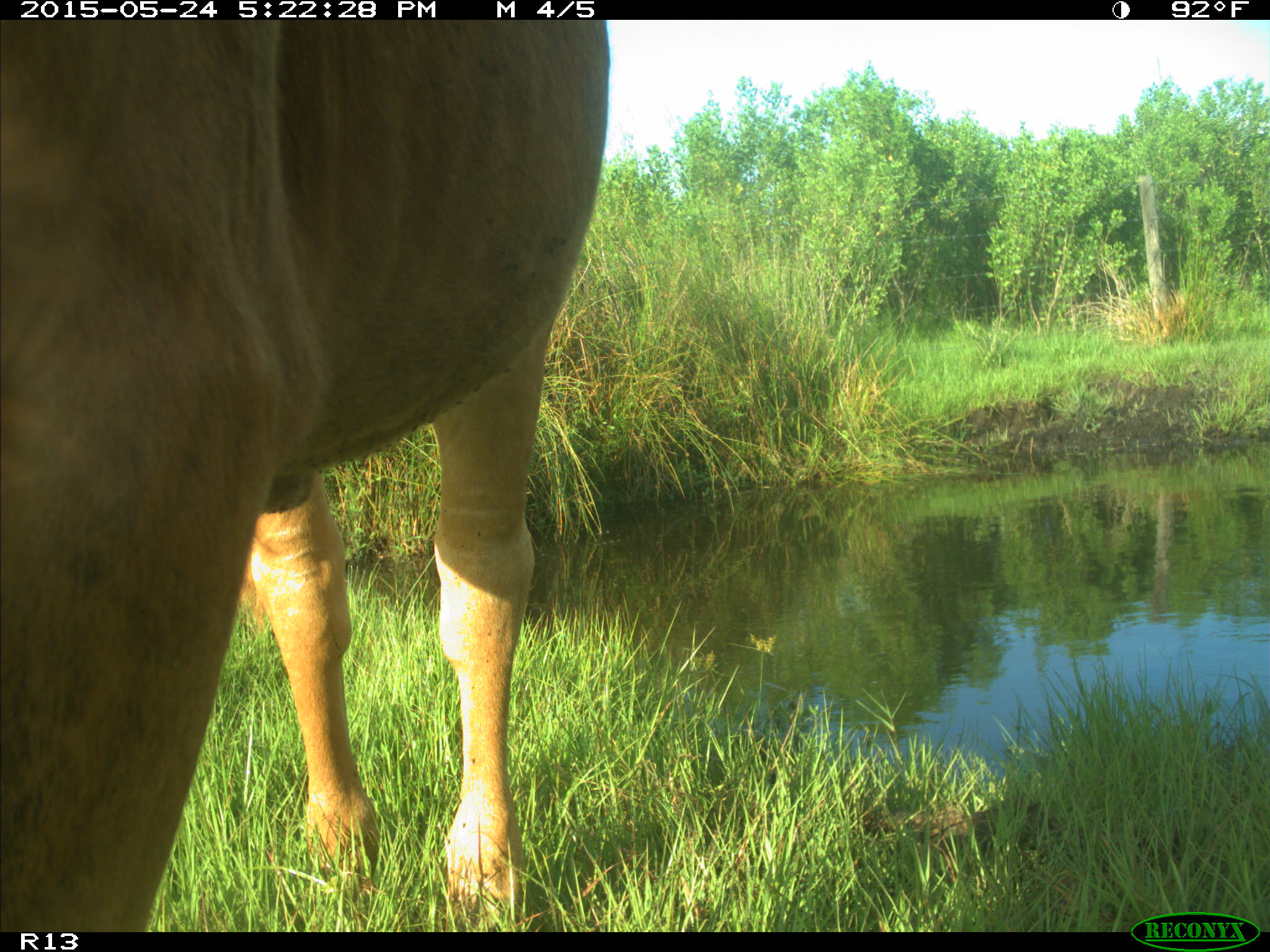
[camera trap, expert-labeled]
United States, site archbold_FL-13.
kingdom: Animalia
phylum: Chordata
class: Mammalia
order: Artiodactyla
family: Bovidae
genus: Bos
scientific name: Bos taurus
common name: domestic cow